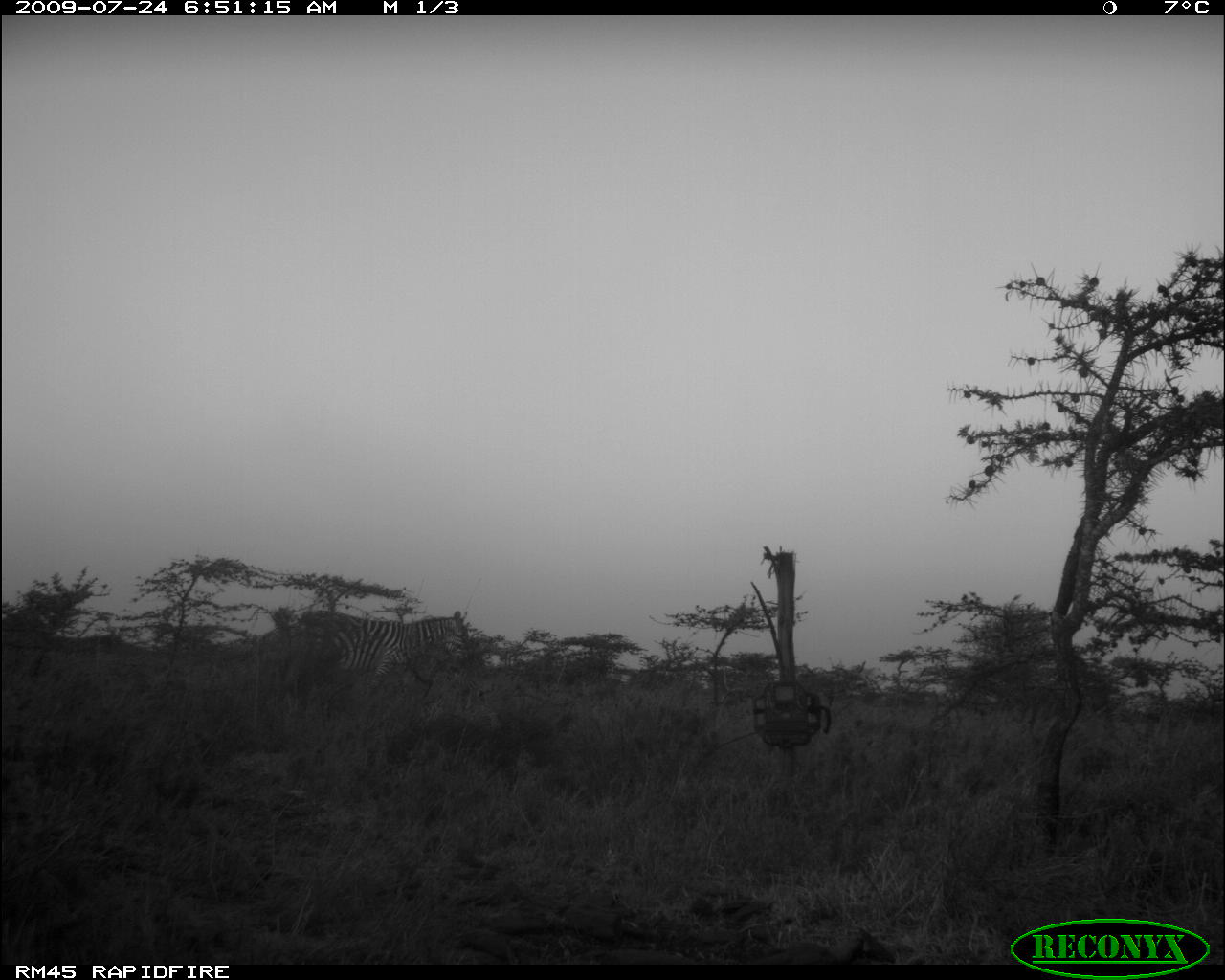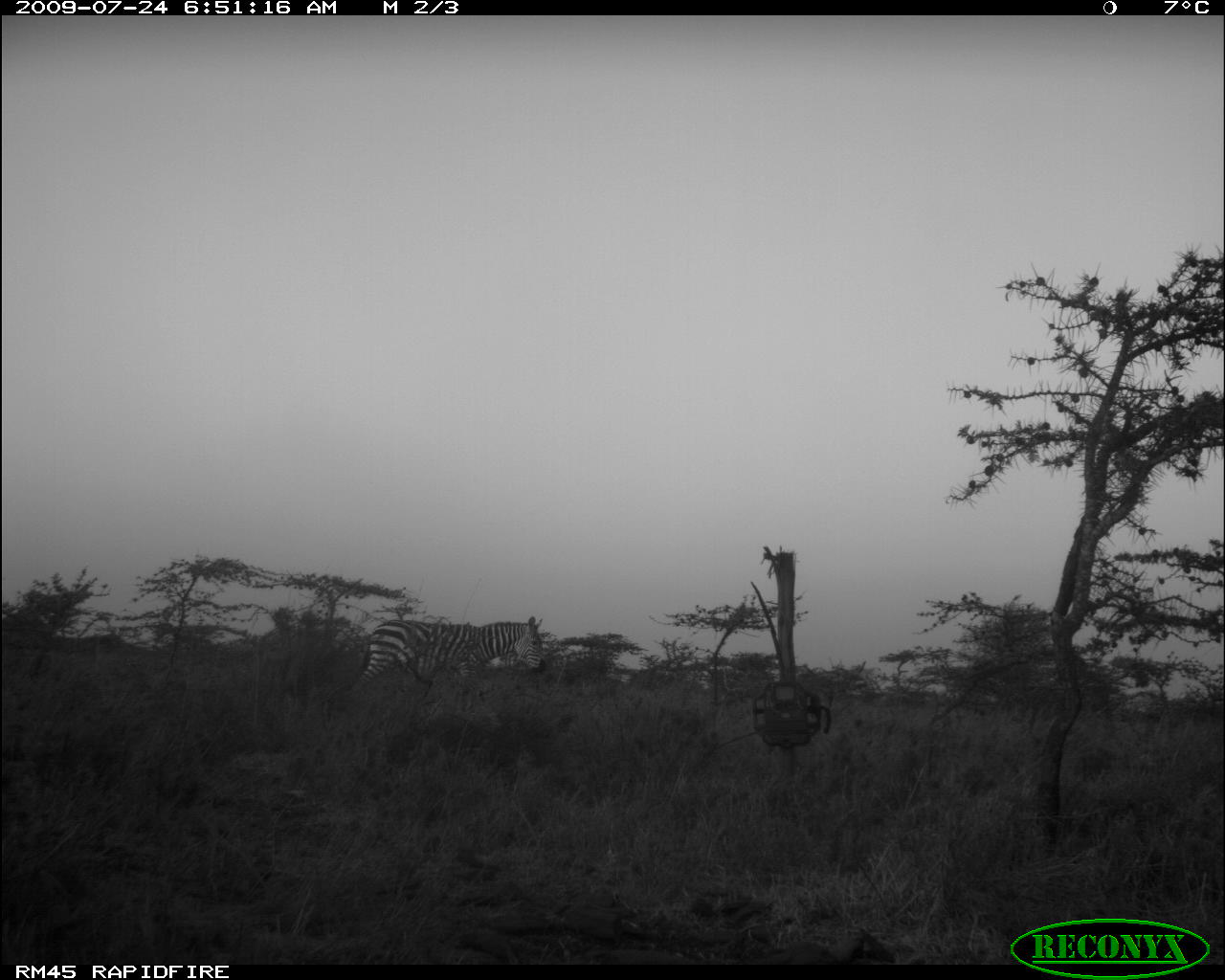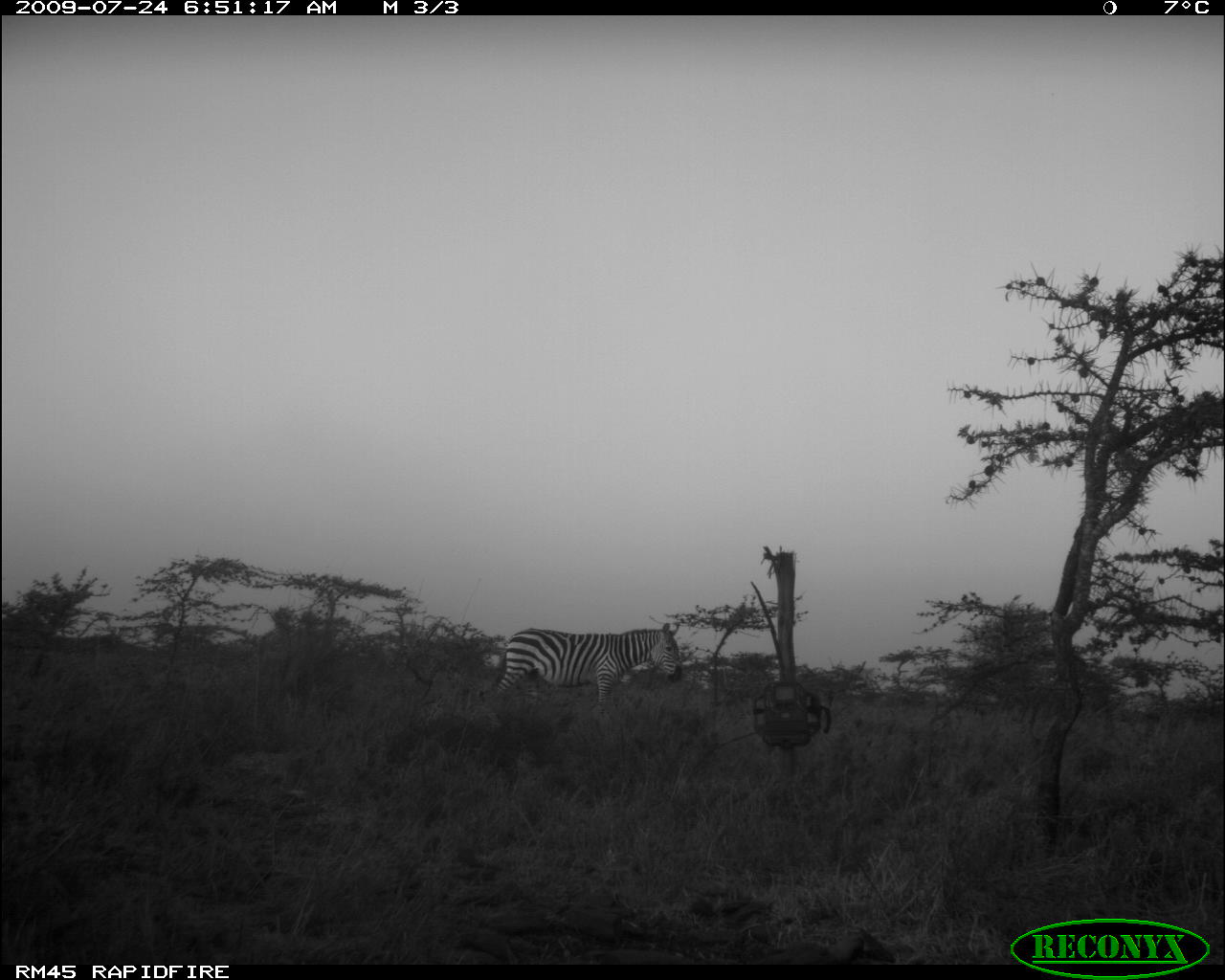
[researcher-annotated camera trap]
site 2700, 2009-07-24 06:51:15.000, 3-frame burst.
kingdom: Animalia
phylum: Chordata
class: Mammalia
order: Perissodactyla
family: Equidae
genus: Equus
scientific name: Equus quagga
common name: plains zebra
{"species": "Equus quagga (plains zebra)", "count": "1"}